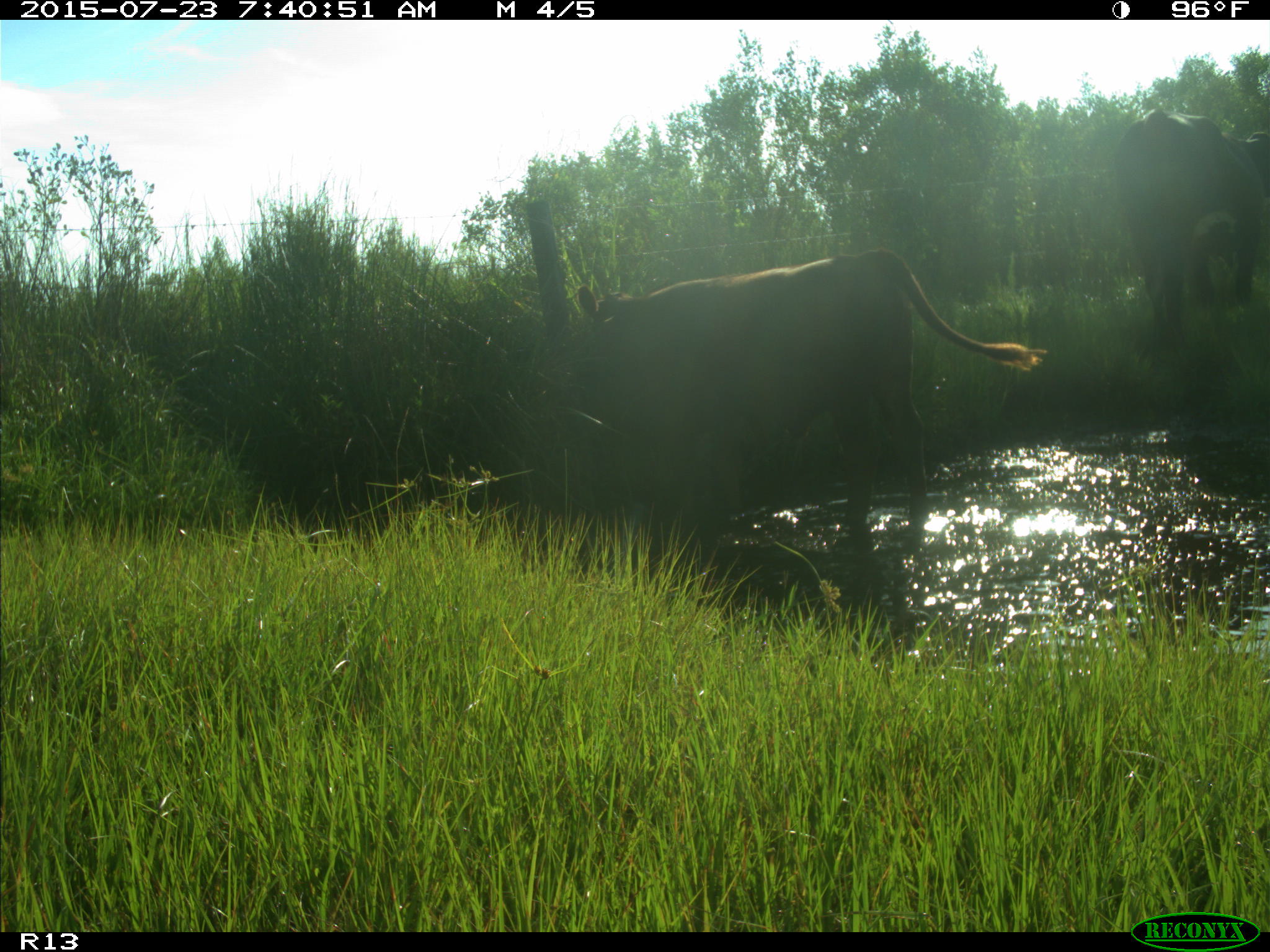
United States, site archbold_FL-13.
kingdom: Animalia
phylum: Chordata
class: Mammalia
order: Artiodactyla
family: Bovidae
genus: Bos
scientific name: Bos taurus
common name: domestic cow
Bos taurus (domestic cow).